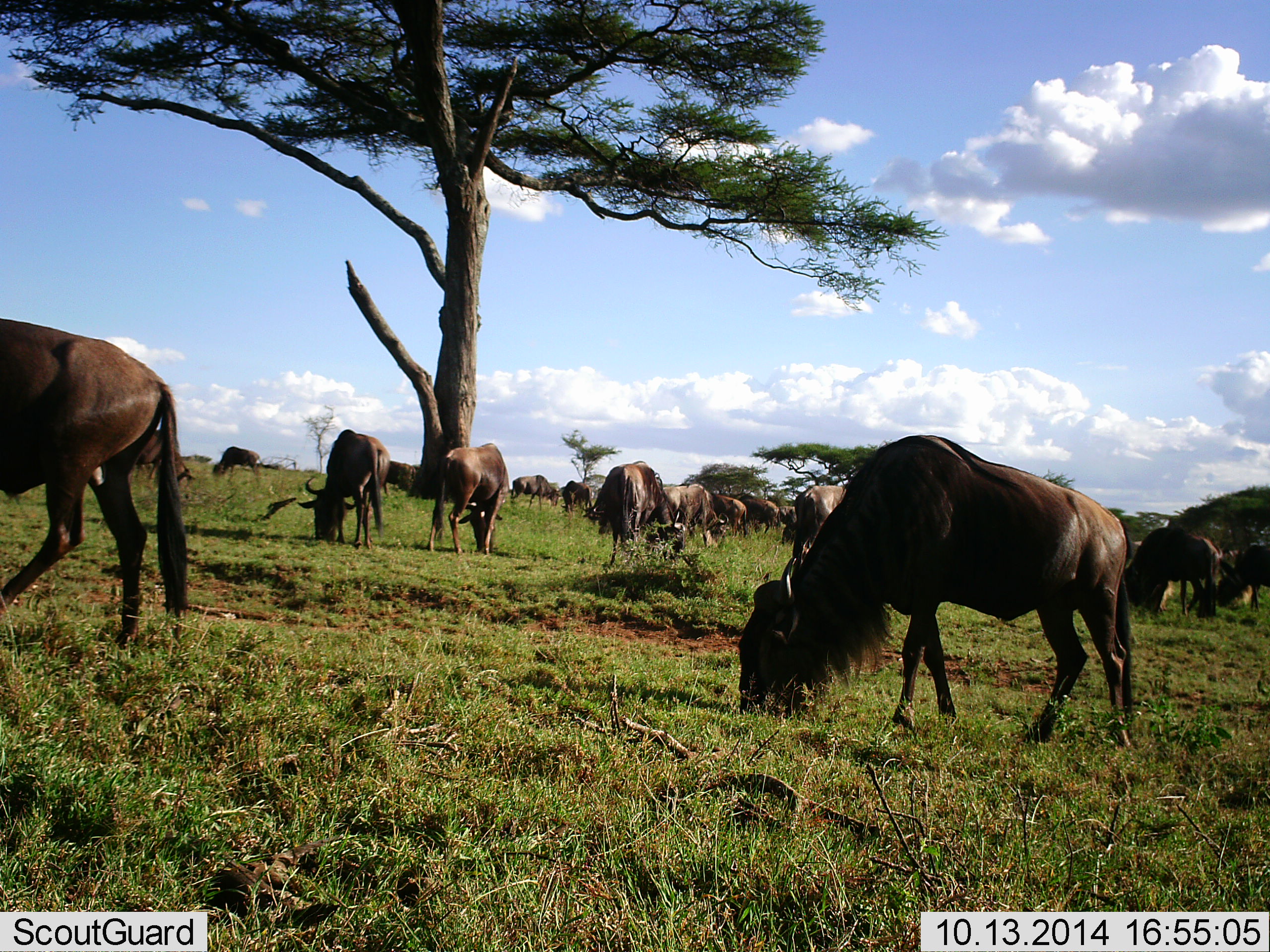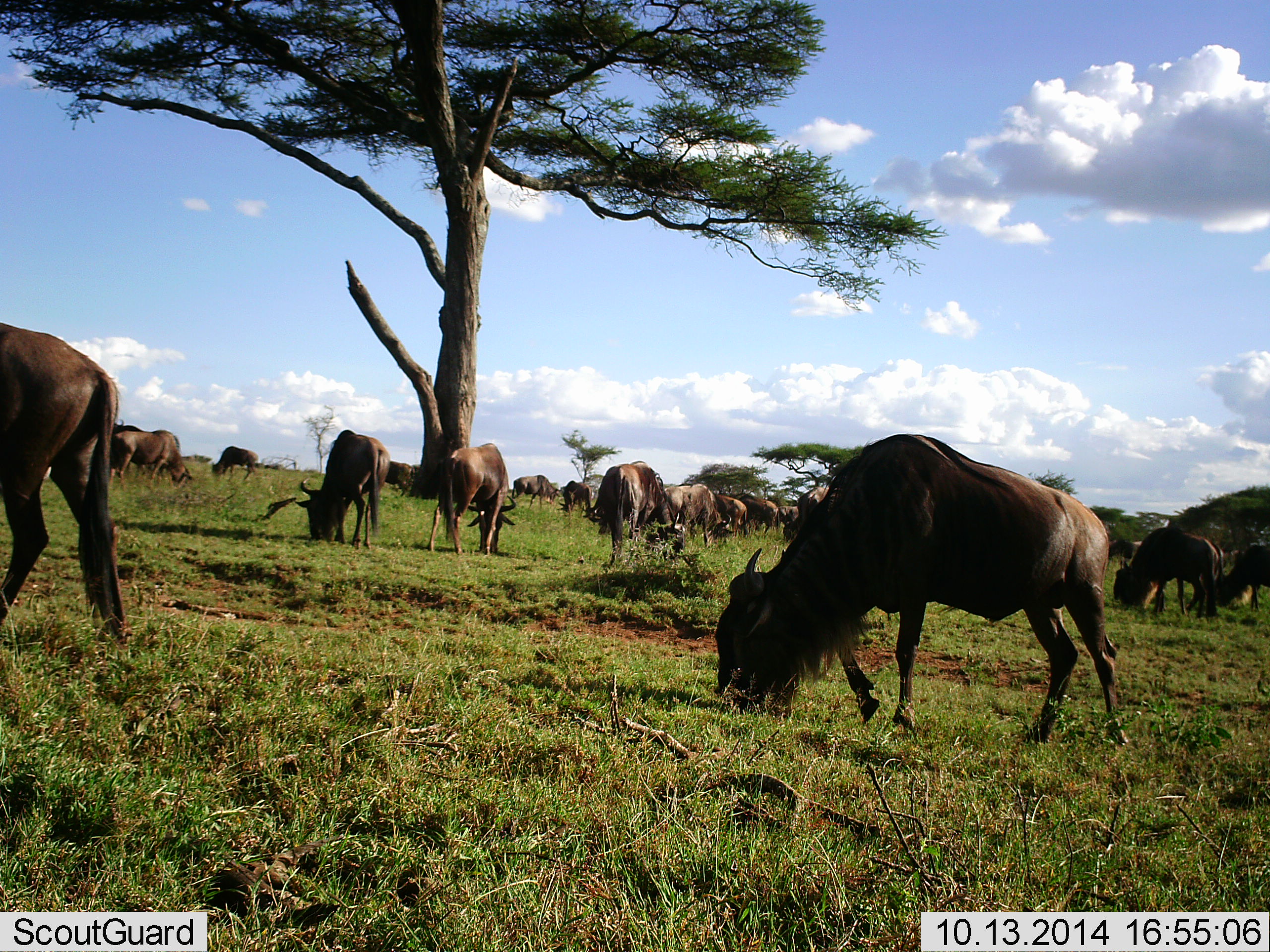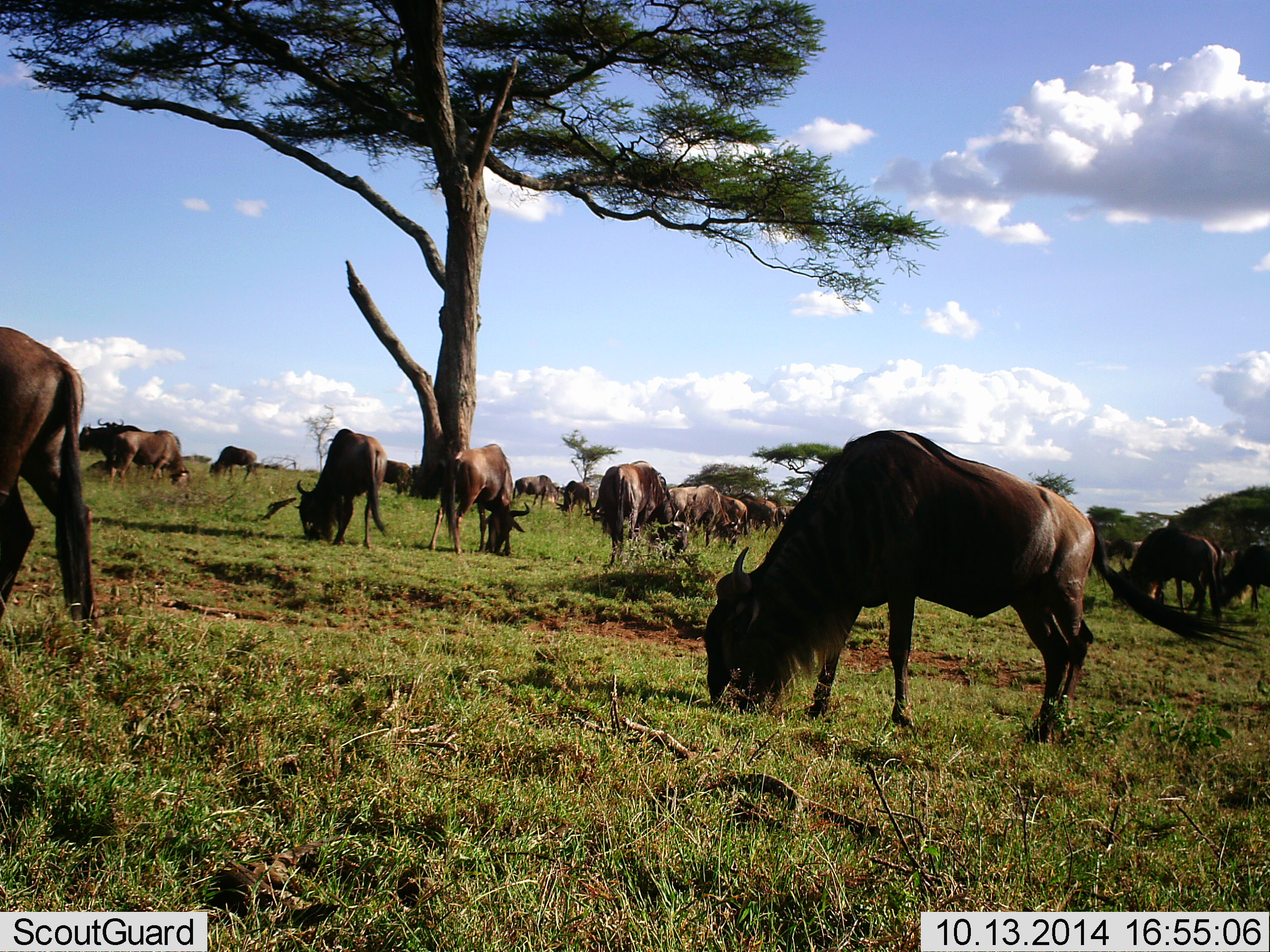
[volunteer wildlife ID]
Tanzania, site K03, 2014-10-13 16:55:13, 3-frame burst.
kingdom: Animalia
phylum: Chordata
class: Mammalia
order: Artiodactyla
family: Bovidae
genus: Connochaetes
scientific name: Connochaetes taurinus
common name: blue wildebeest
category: wildebeest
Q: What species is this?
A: Wildebeest (blue wildebeest) (Connochaetes taurinus).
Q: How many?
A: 11-50.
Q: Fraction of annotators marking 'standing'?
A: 30%.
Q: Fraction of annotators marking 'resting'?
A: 0%.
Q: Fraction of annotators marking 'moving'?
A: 20%.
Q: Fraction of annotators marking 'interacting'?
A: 0%.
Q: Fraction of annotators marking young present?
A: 0%.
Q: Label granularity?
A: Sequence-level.